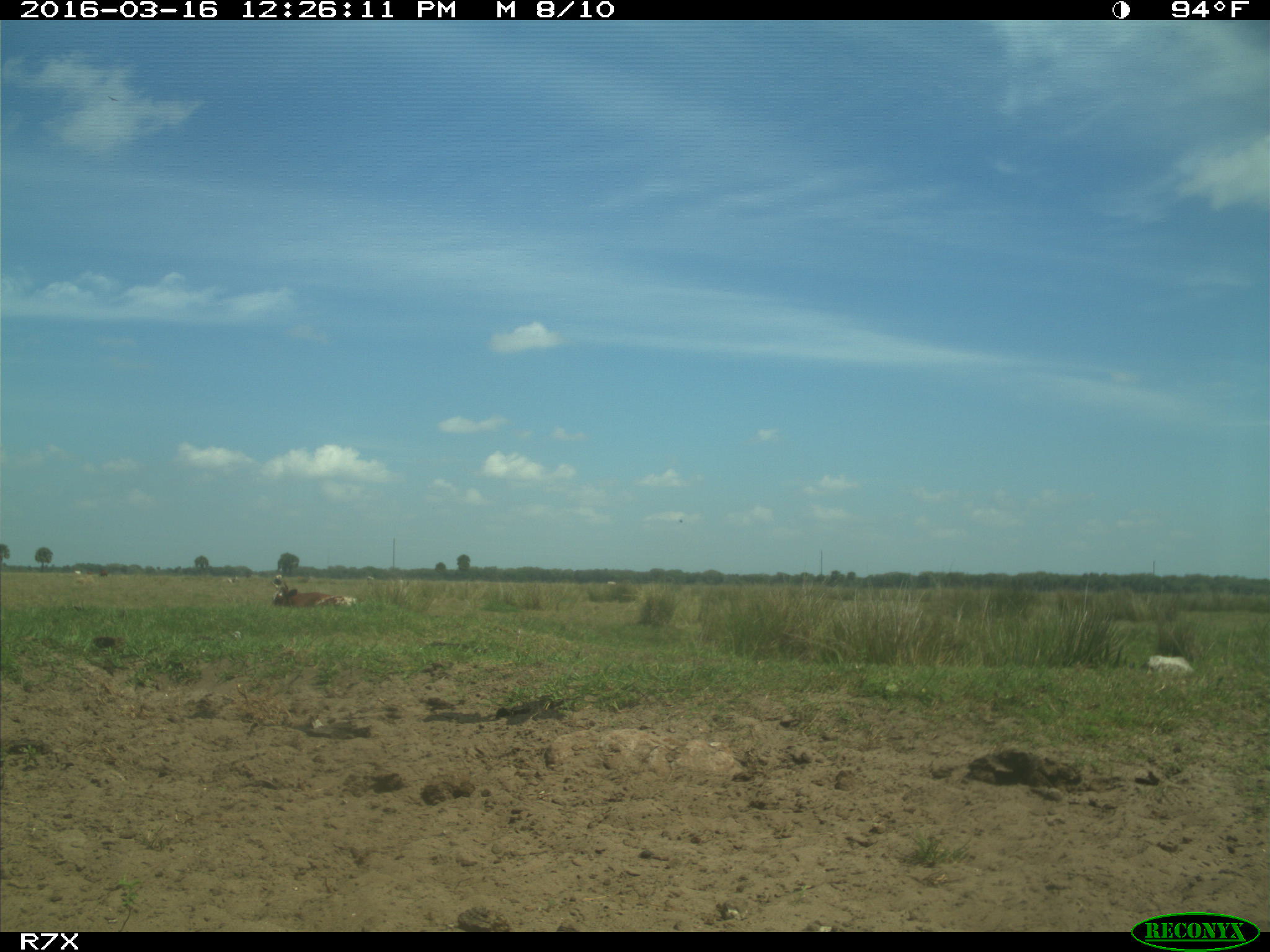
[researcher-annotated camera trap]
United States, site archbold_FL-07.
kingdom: Animalia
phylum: Chordata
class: Mammalia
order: Artiodactyla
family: Bovidae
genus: Bos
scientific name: Bos taurus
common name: domestic cow